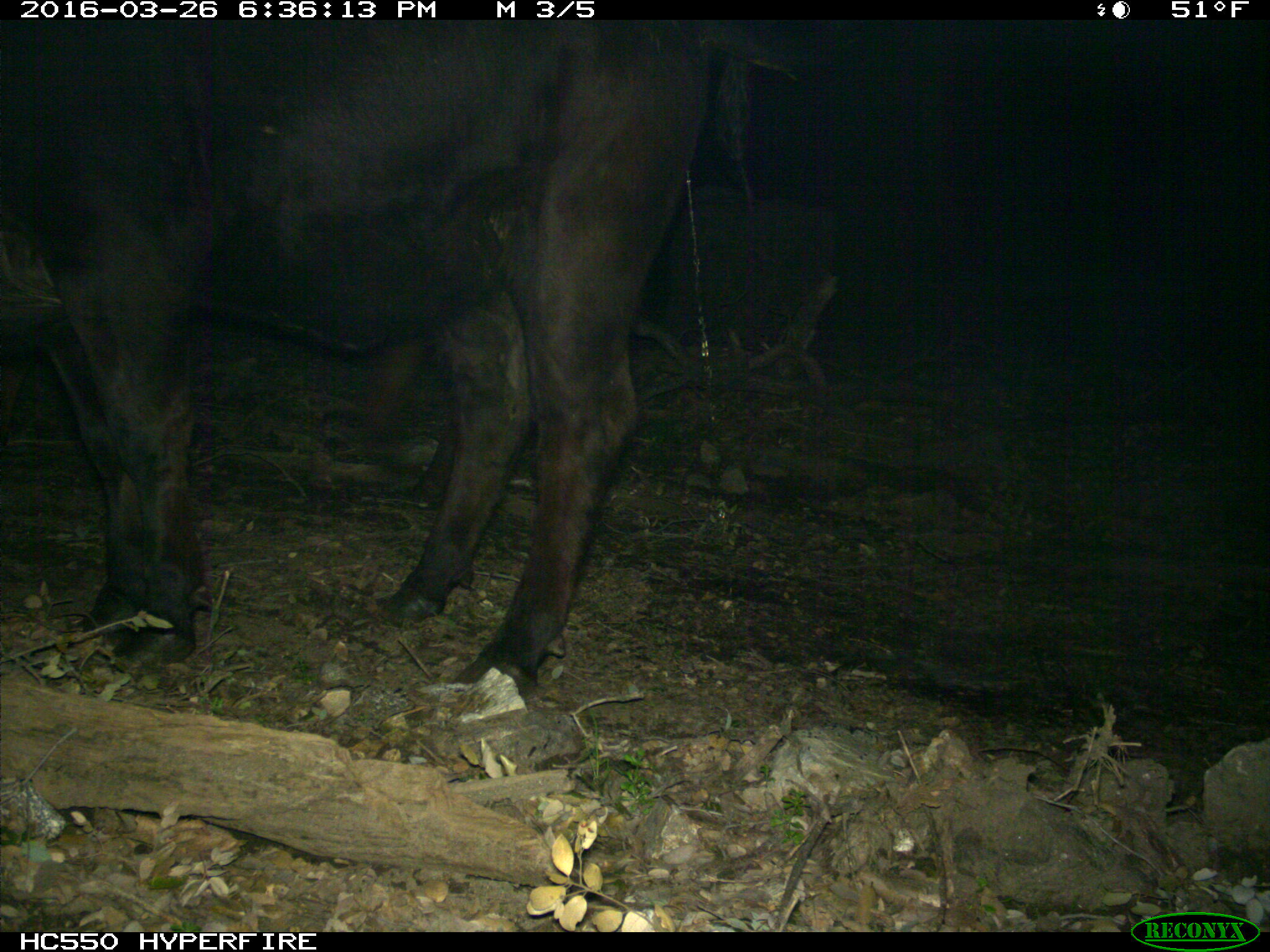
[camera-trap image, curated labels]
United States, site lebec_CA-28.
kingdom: Animalia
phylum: Chordata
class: Mammalia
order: Artiodactyla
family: Bovidae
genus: Bos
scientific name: Bos taurus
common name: domestic cow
Bos taurus (domestic cow).